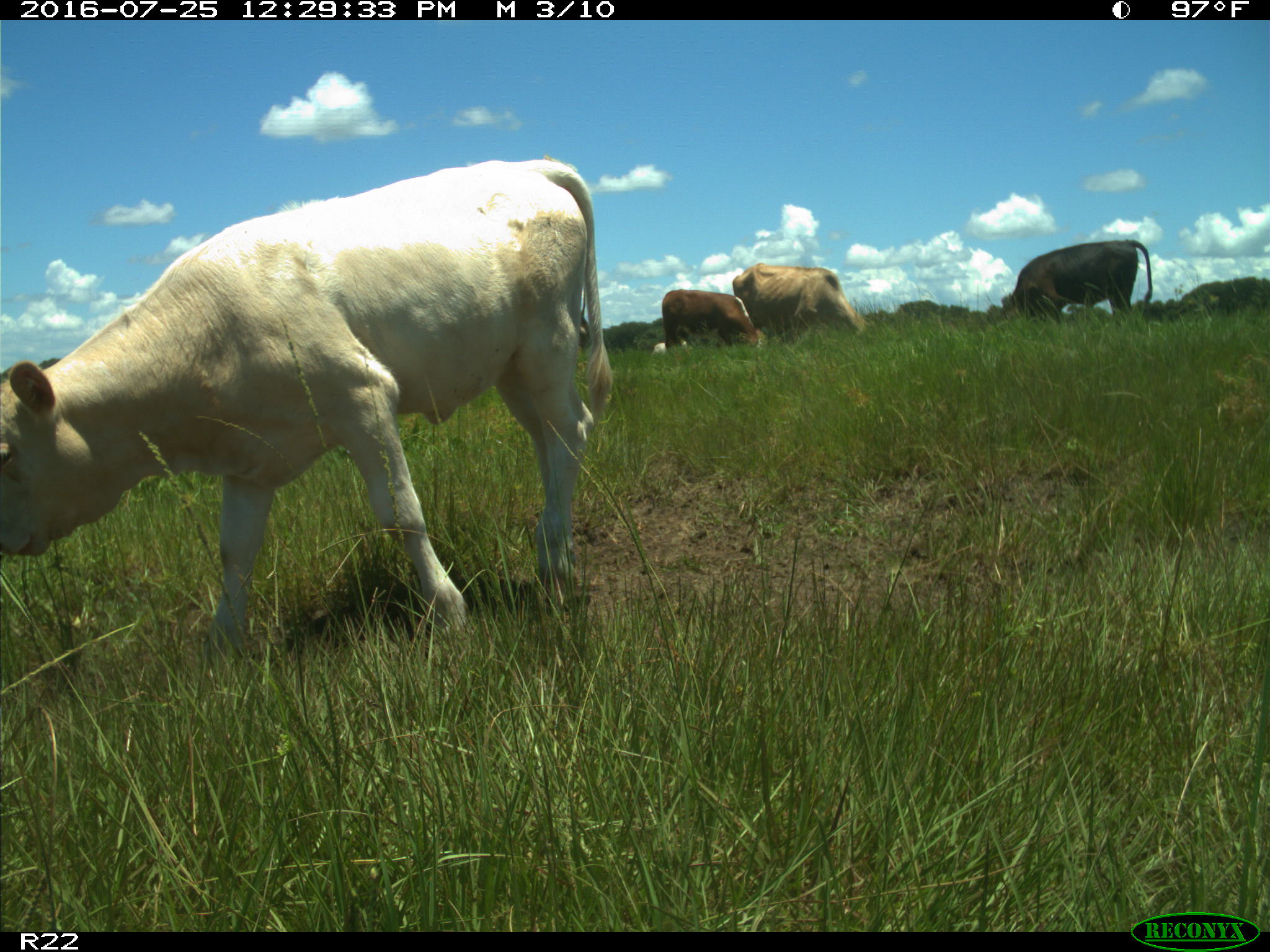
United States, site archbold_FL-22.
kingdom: Animalia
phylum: Chordata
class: Mammalia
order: Artiodactyla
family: Bovidae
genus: Bos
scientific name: Bos taurus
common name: domestic cow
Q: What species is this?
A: Bos taurus (domestic cow).